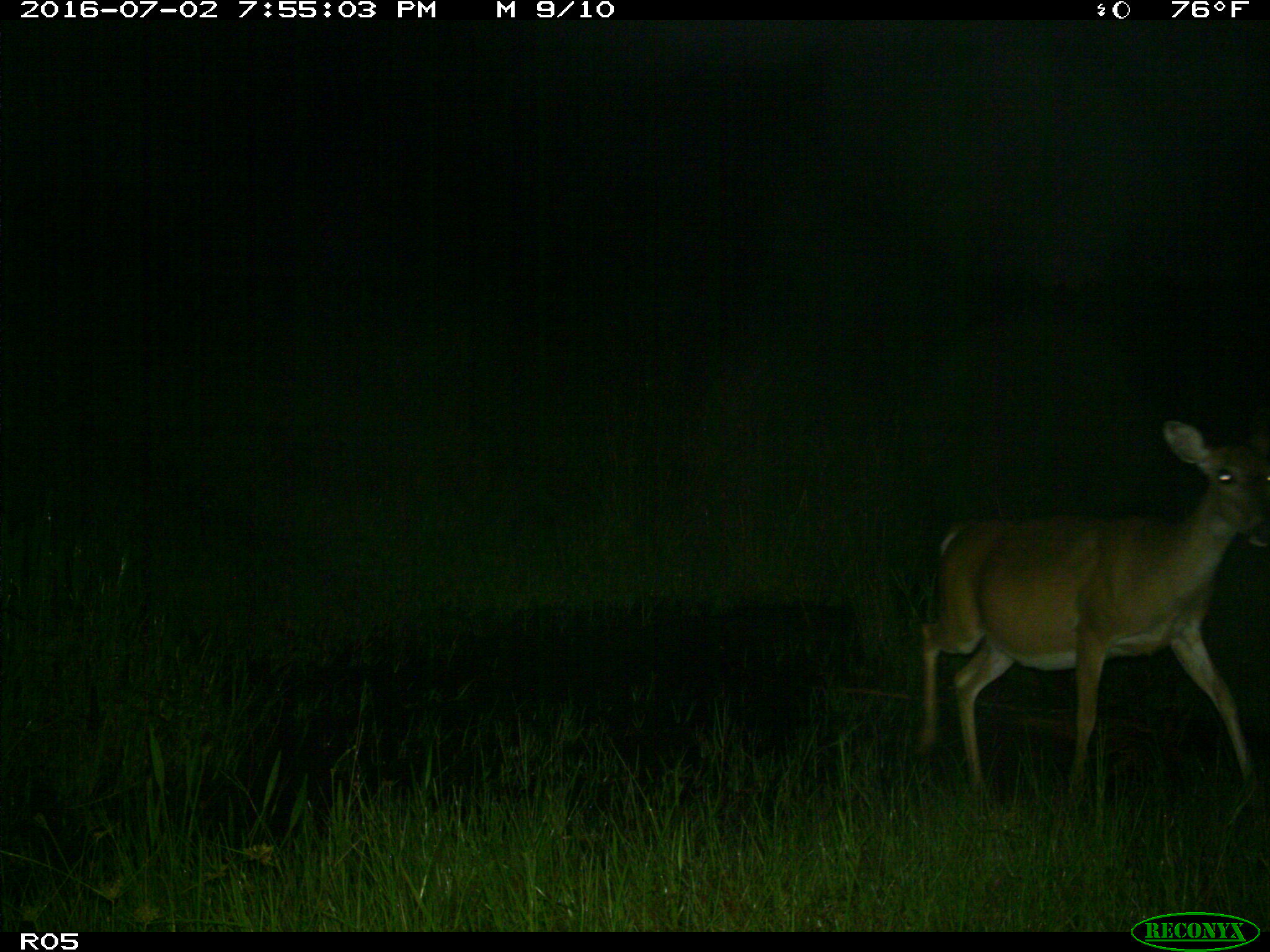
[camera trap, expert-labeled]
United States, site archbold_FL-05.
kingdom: Animalia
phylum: Chordata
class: Mammalia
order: Artiodactyla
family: Cervidae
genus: Odocoileus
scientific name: Odocoileus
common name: deer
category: unidentified deer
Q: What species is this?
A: Unidentified deer (deer) (Odocoileus).